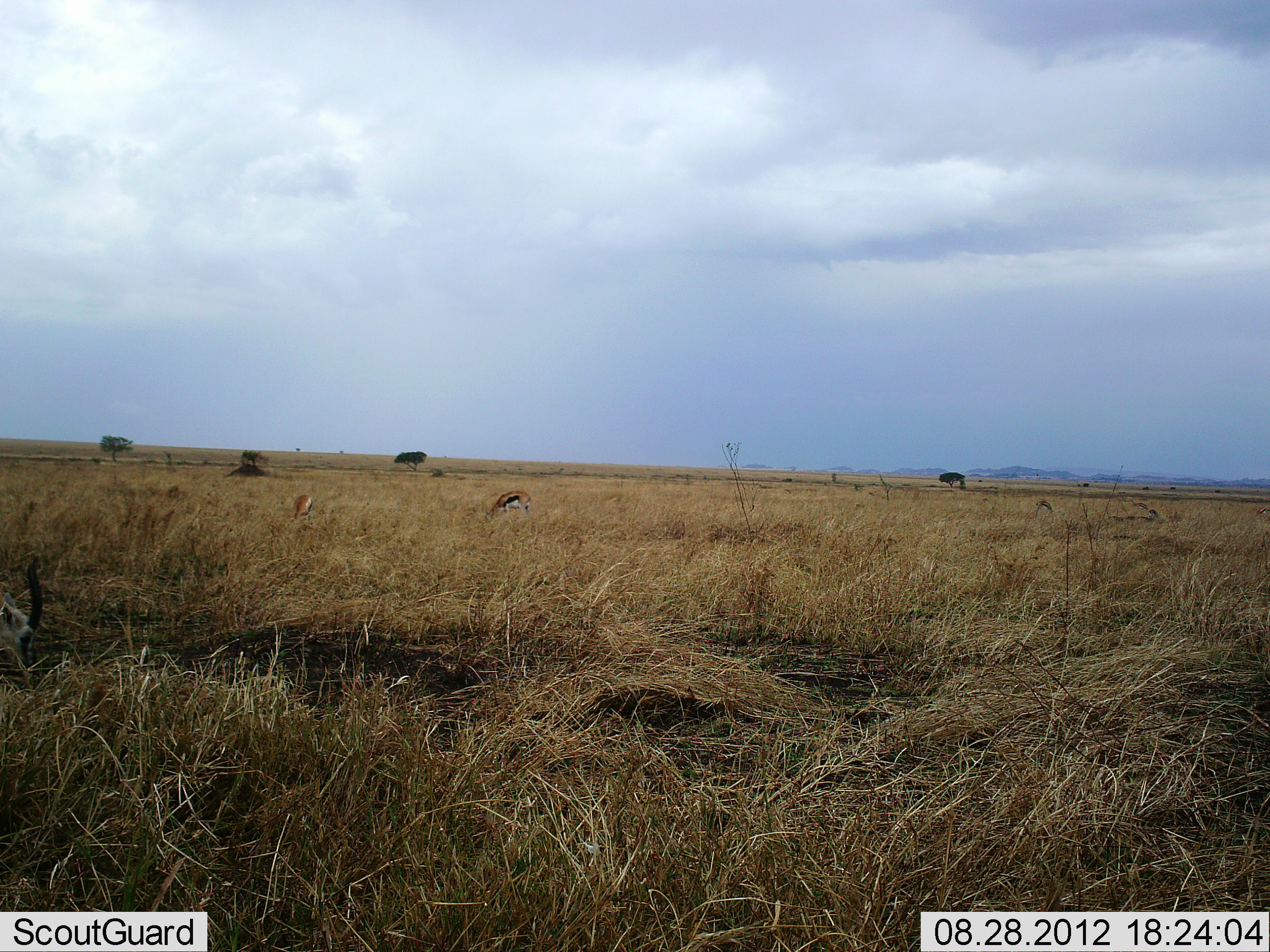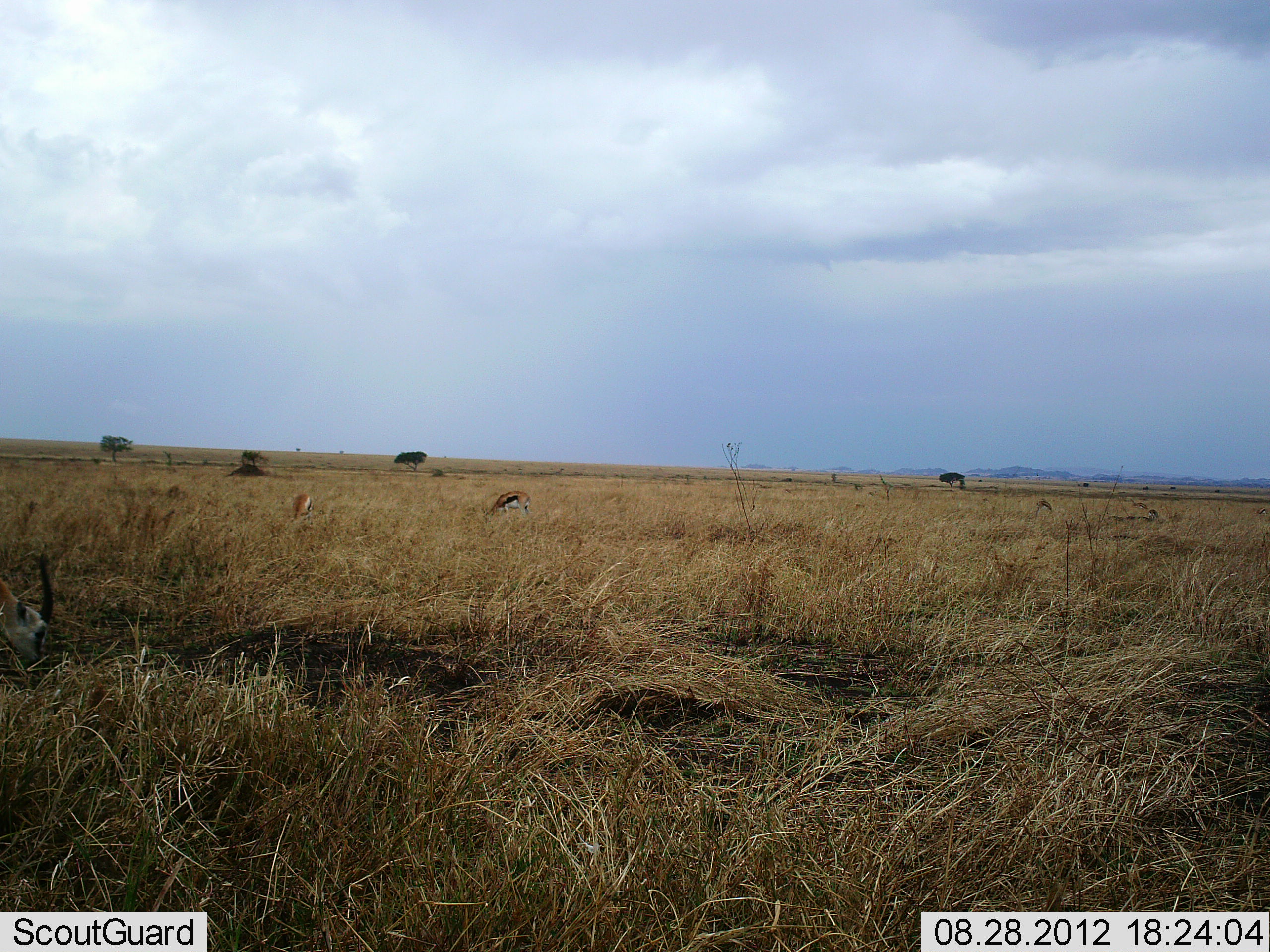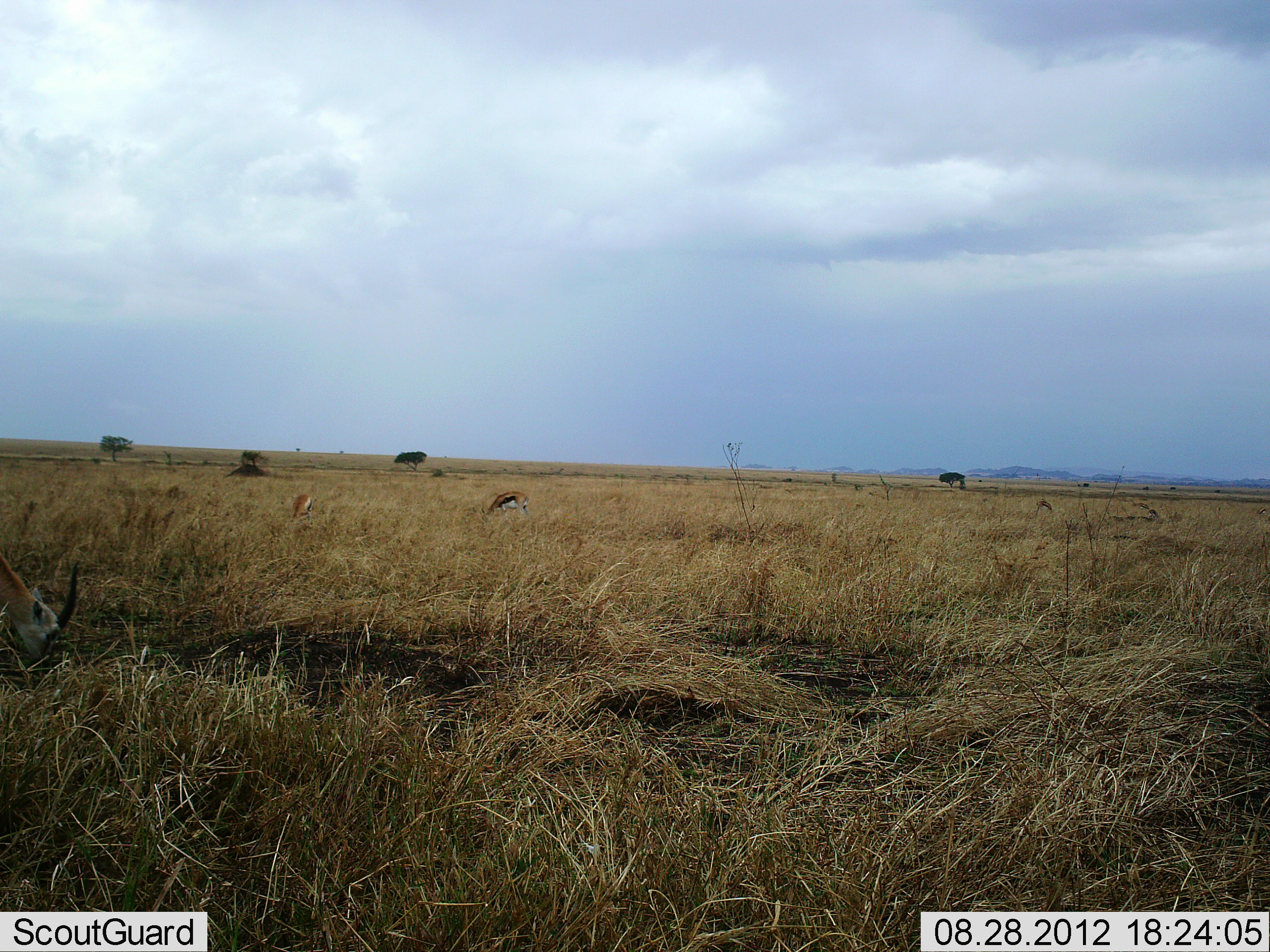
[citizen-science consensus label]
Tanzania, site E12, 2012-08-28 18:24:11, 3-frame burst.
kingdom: Animalia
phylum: Chordata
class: Mammalia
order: Artiodactyla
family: Bovidae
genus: Eudorcas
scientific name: Eudorcas thomsonii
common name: thomson's gazelle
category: gazellethomsons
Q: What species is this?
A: Gazellethomsons (thomson's gazelle) (Eudorcas thomsonii).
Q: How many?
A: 3.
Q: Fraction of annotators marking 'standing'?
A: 0%.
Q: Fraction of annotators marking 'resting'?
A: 0%.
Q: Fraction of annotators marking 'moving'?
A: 0%.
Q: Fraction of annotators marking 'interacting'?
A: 0%.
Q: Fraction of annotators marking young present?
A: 0%.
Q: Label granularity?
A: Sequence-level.